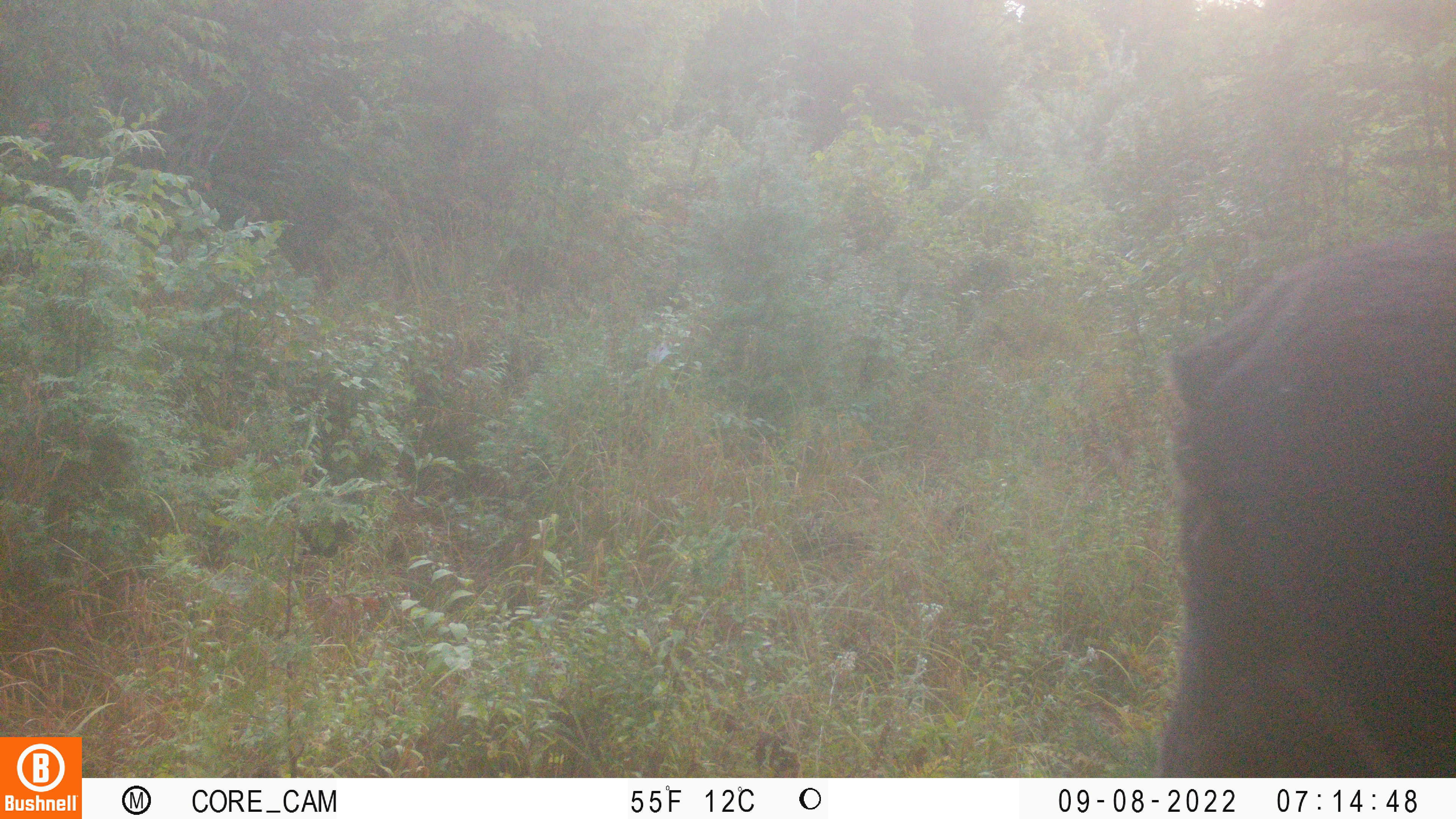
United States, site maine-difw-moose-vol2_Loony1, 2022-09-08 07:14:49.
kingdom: Animalia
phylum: Chordata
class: Mammalia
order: Artiodactyla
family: Cervidae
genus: Alces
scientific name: Alces alces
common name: moose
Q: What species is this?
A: Moose (Alces alces).